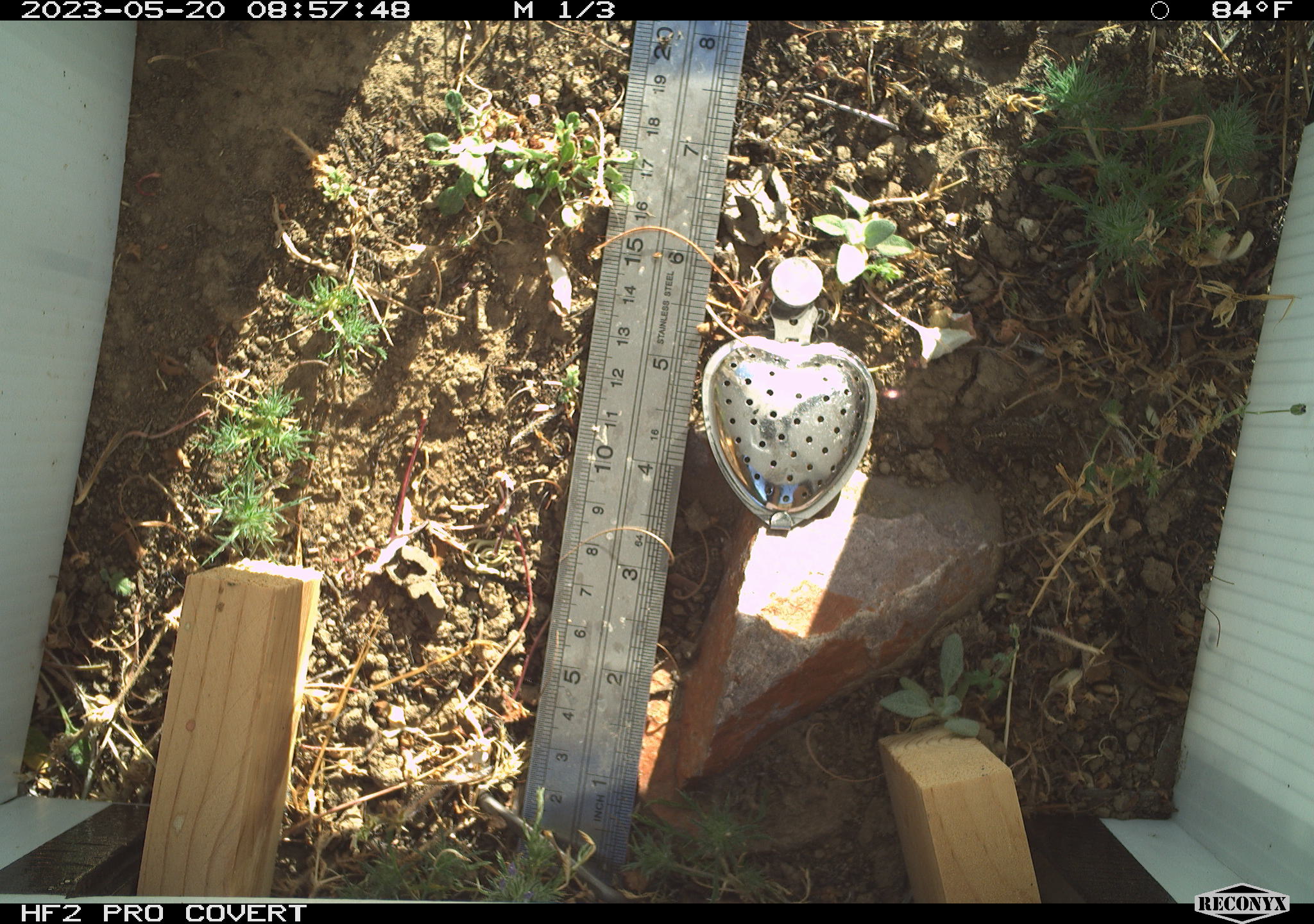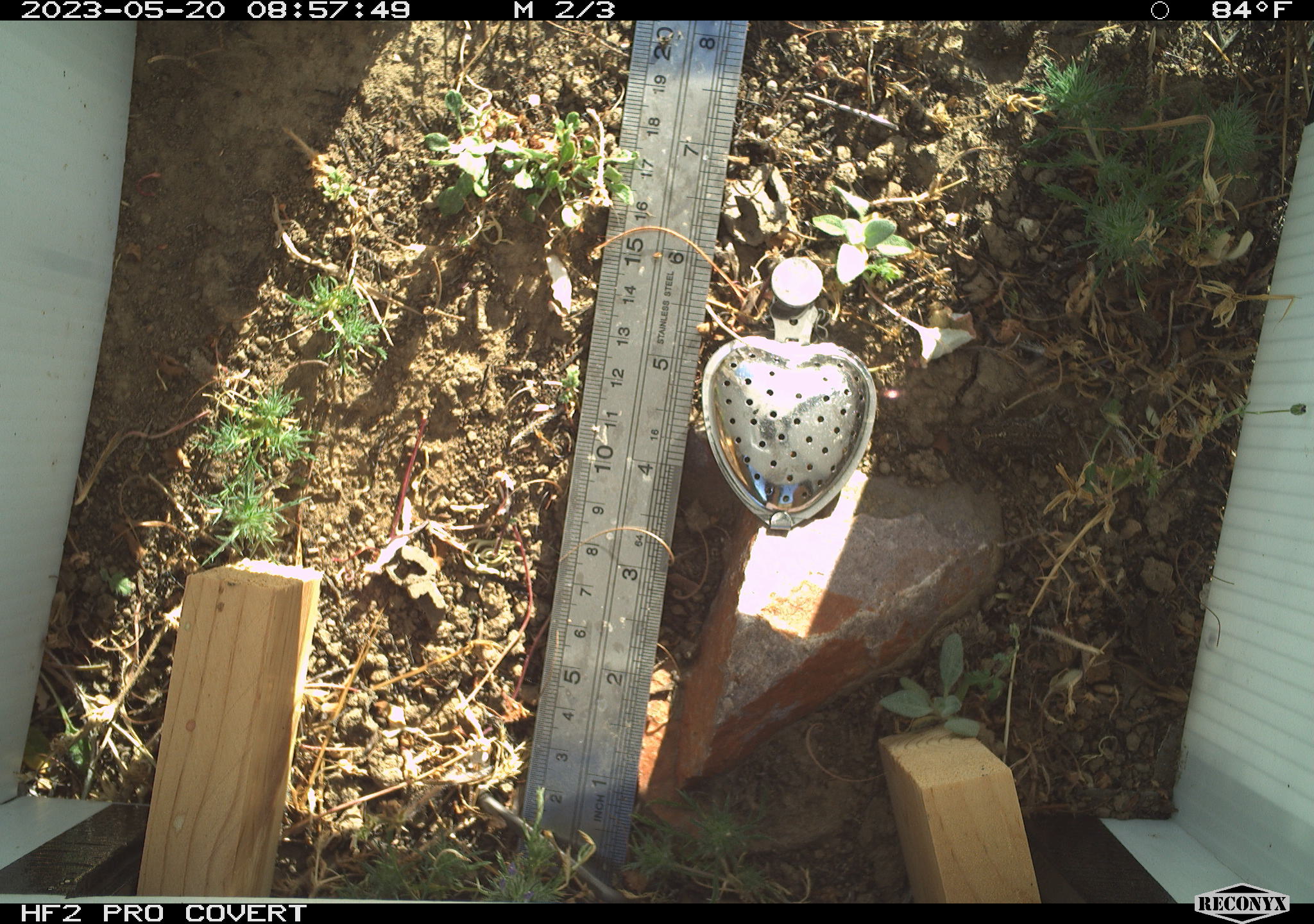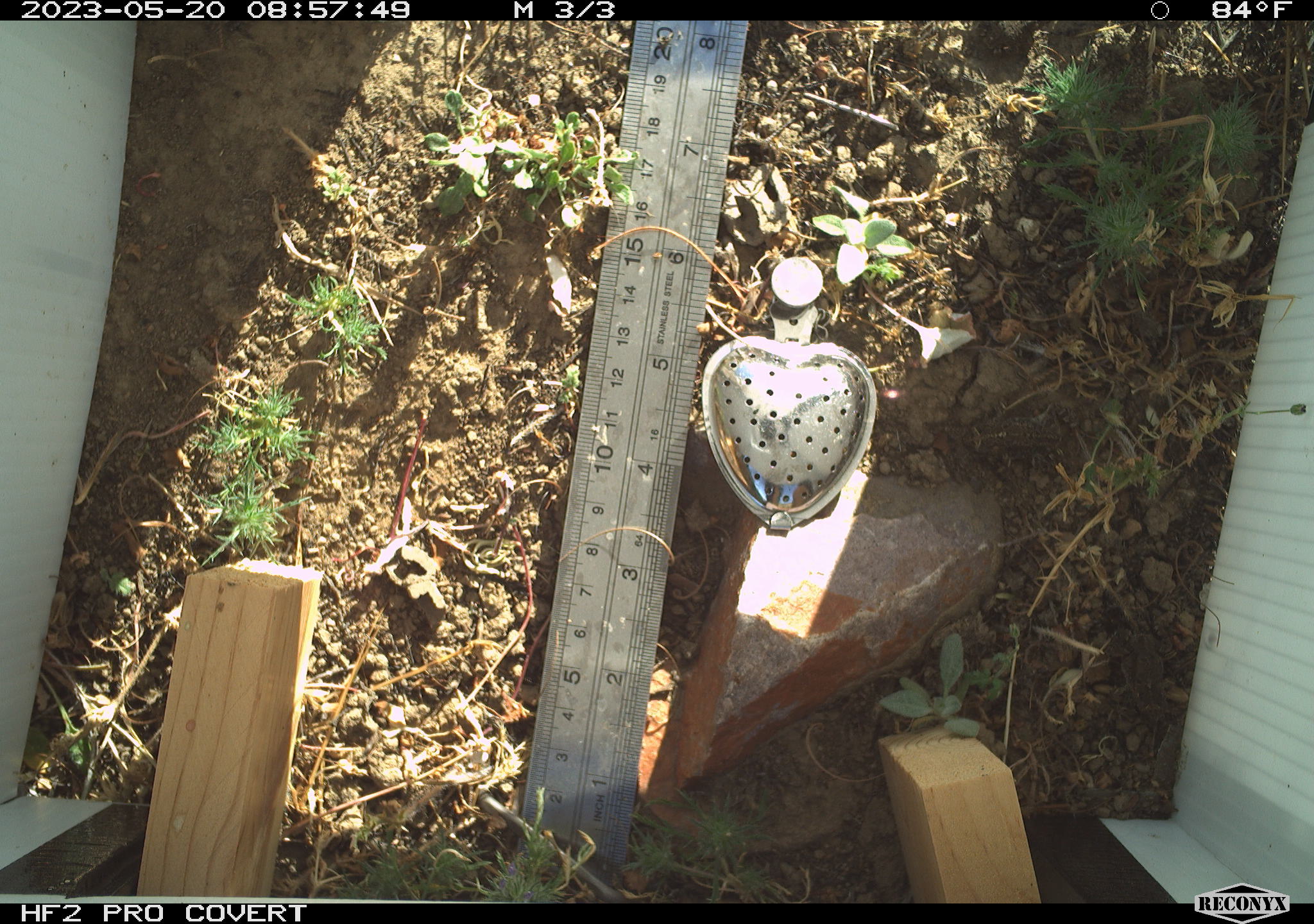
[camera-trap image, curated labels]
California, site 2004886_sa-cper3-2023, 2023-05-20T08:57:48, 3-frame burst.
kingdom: Animalia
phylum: Chordata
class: Amphibia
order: Anura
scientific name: Anura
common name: frogs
Frogs (Anura).